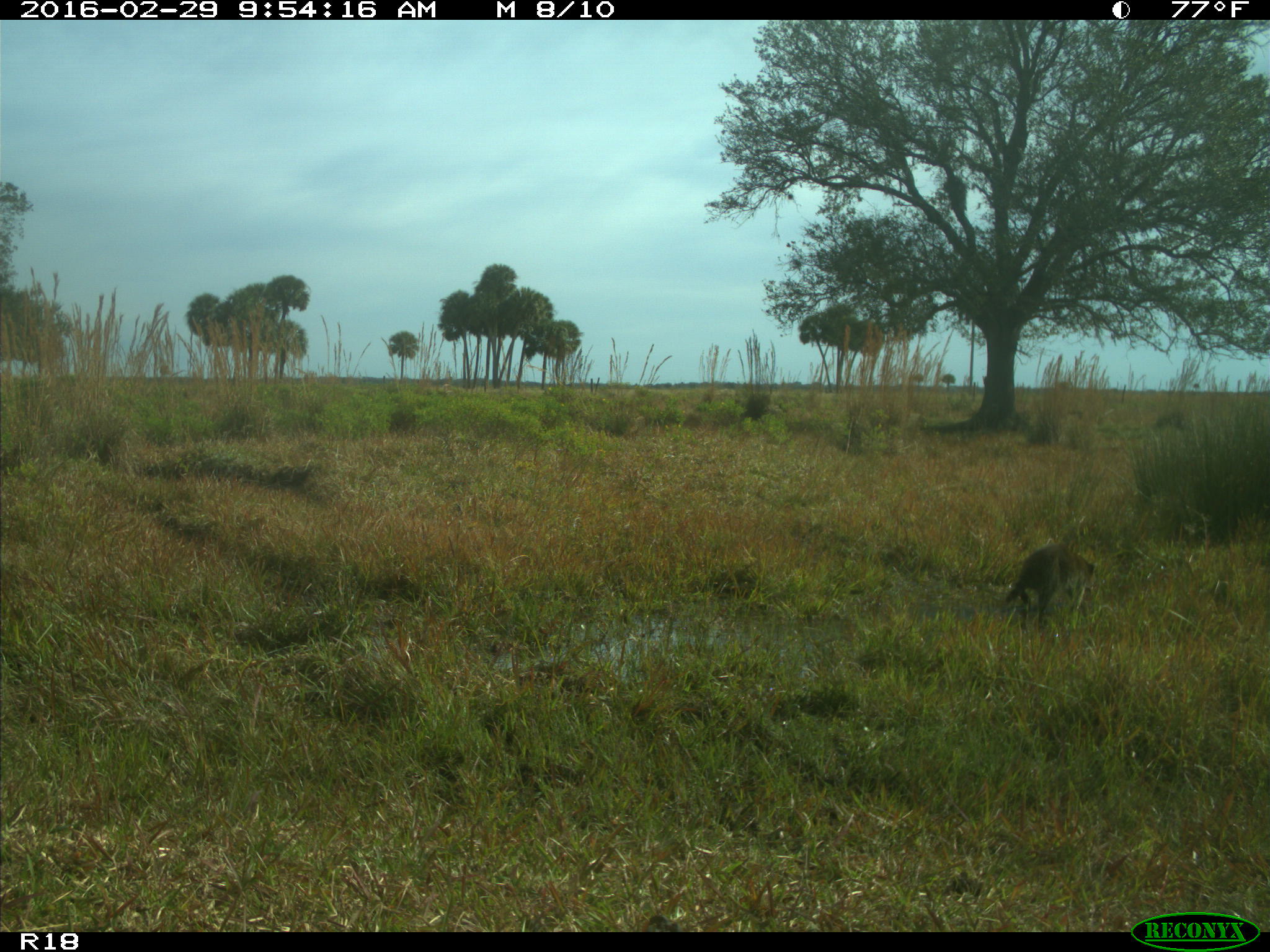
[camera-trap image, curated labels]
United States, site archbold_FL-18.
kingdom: Animalia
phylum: Chordata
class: Mammalia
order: Carnivora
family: Procyonidae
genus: Procyon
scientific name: Procyon lotor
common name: common raccoon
Procyon lotor (common raccoon).